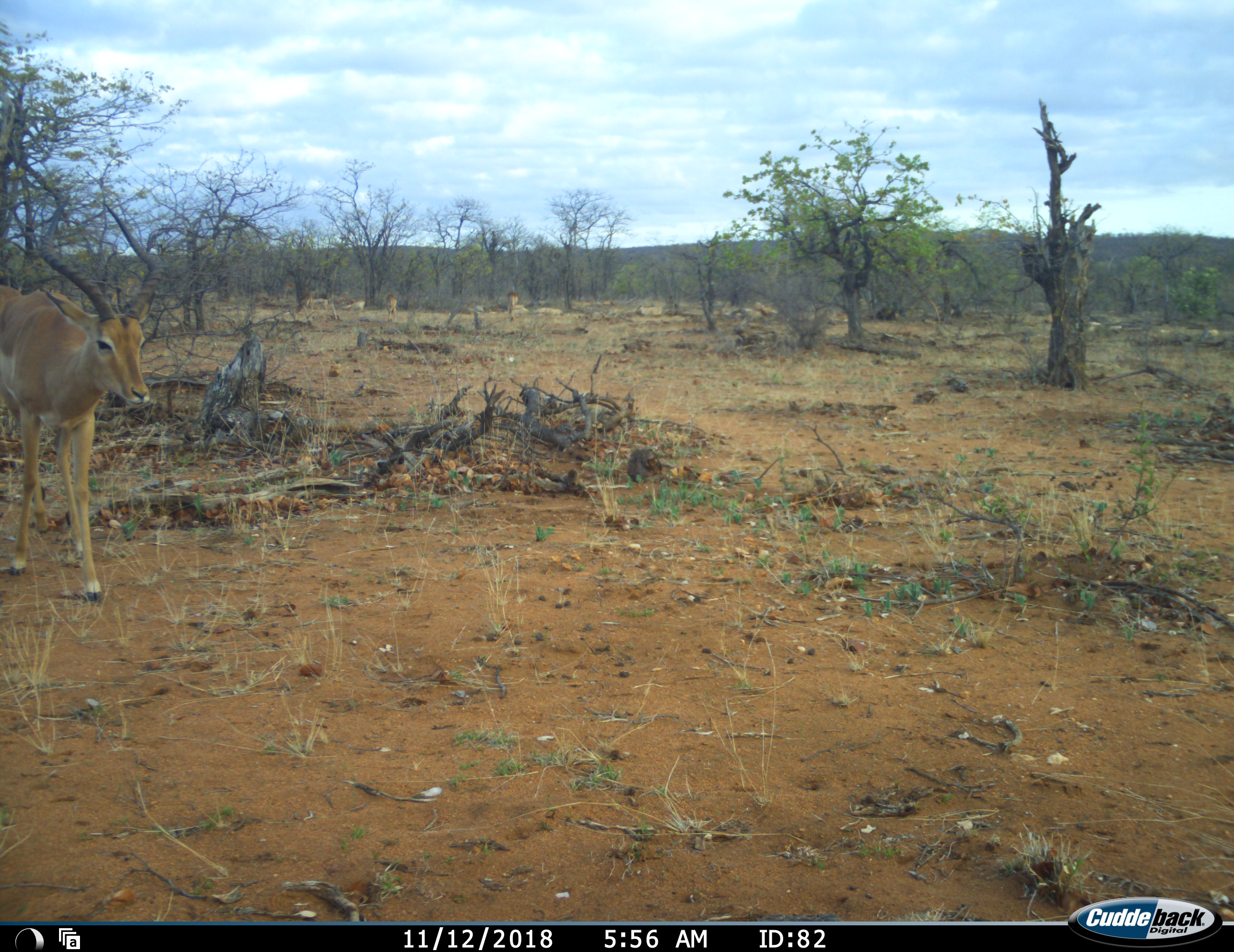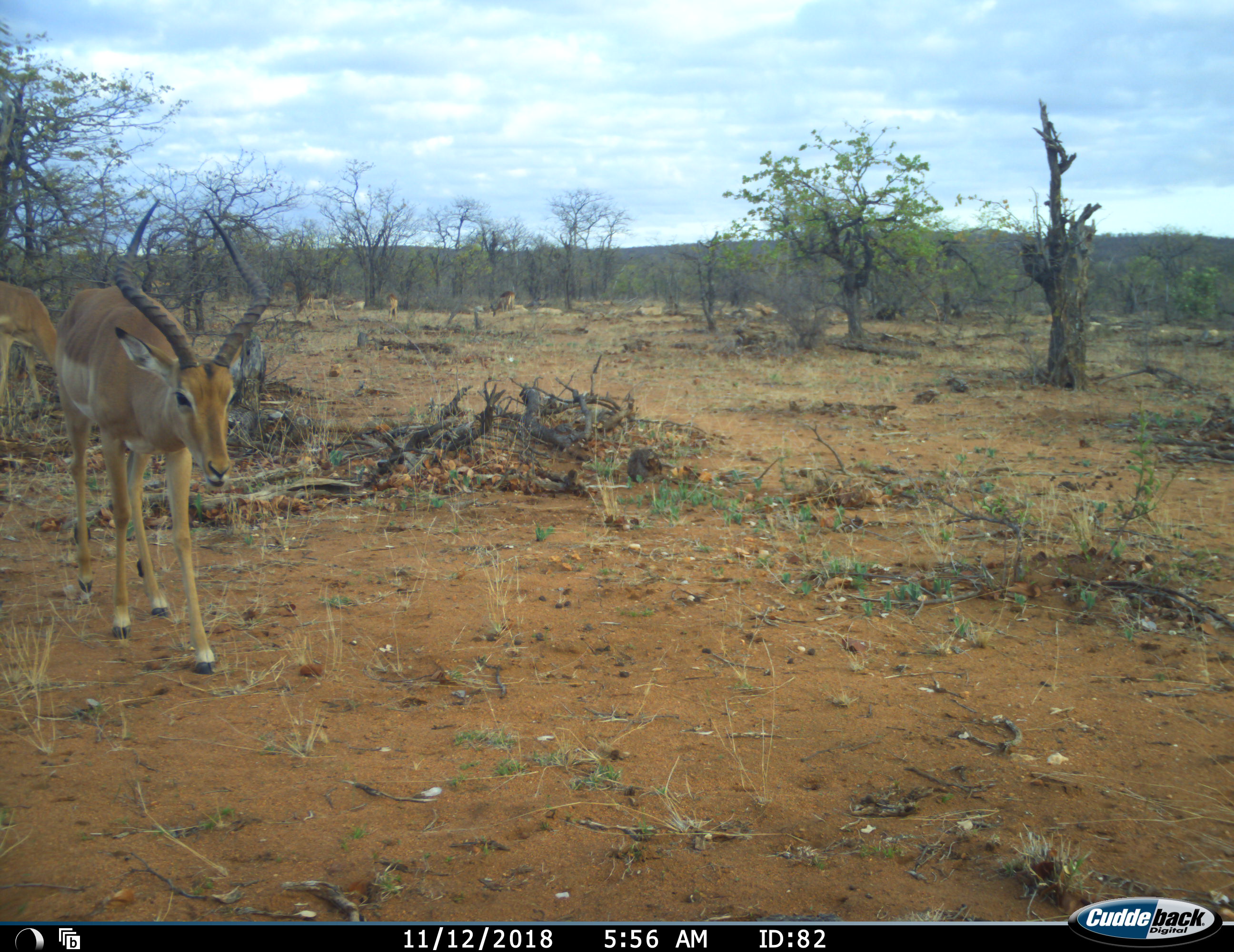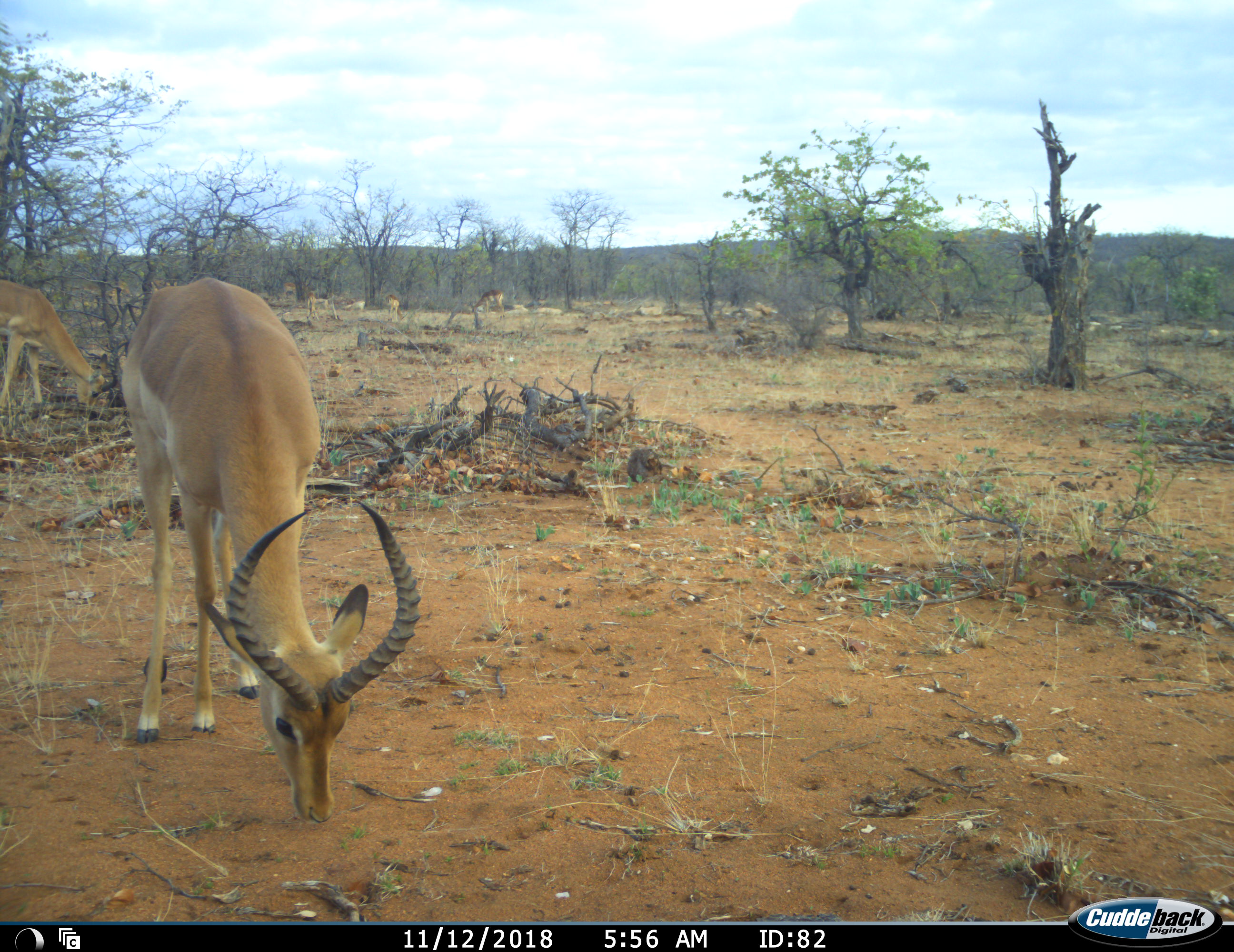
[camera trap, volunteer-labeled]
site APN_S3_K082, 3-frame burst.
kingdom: Animalia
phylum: Chordata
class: Mammalia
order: Artiodactyla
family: Bovidae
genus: Aepyceros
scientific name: Aepyceros melampus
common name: impala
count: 6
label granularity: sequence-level